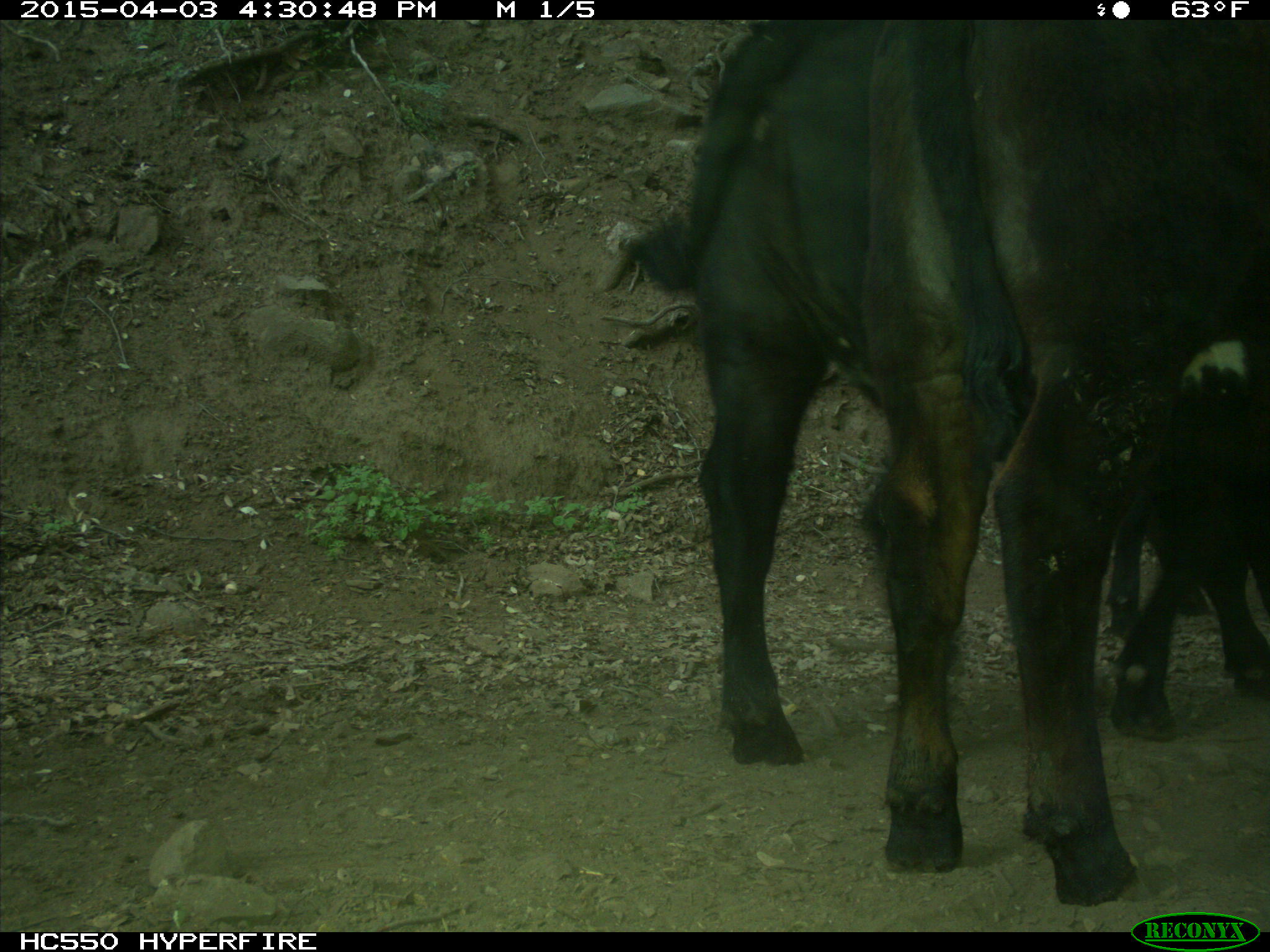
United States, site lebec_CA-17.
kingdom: Animalia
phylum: Chordata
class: Mammalia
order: Artiodactyla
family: Bovidae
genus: Bos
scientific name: Bos taurus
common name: domestic cow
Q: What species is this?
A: Bos taurus (domestic cow).